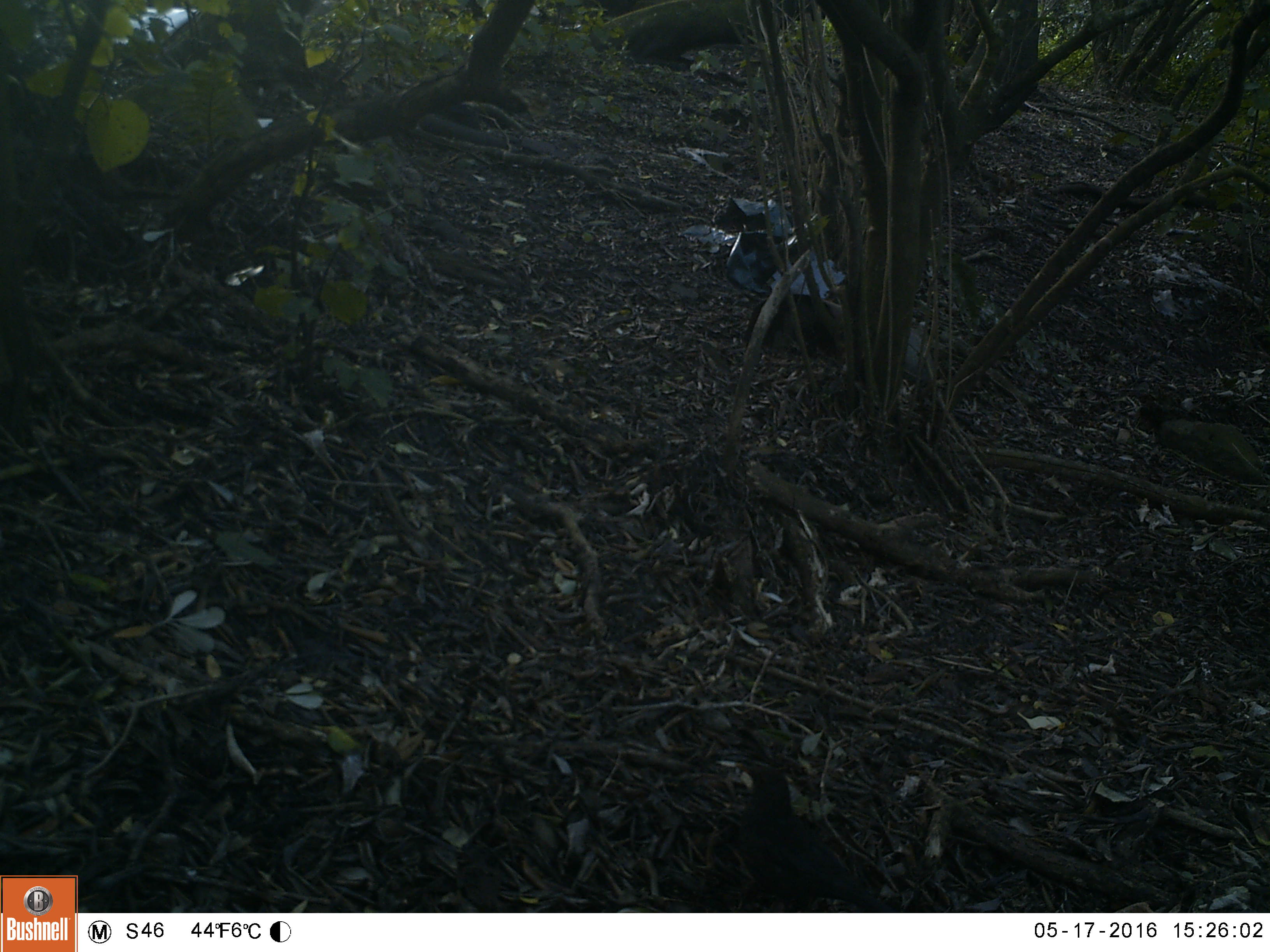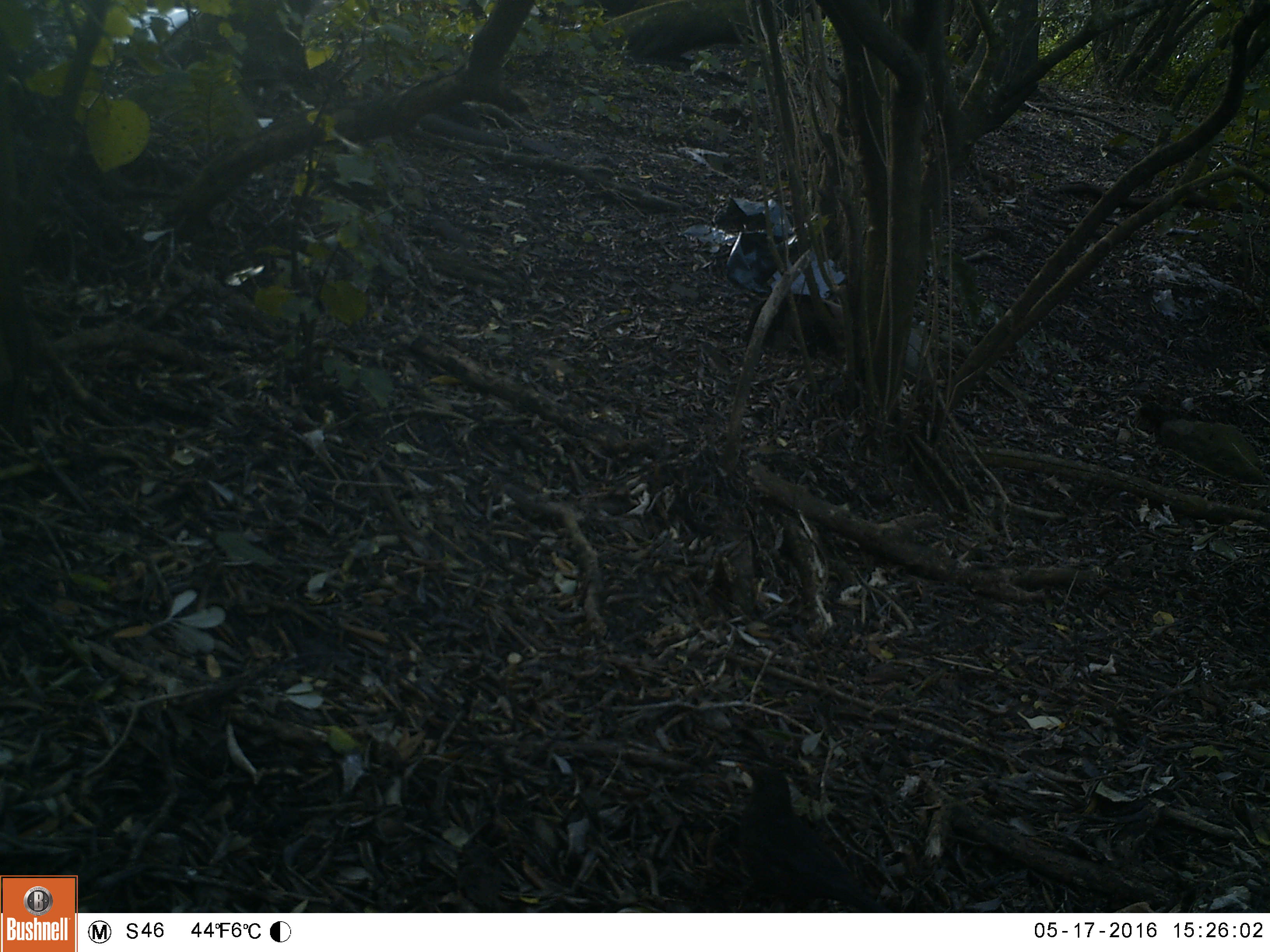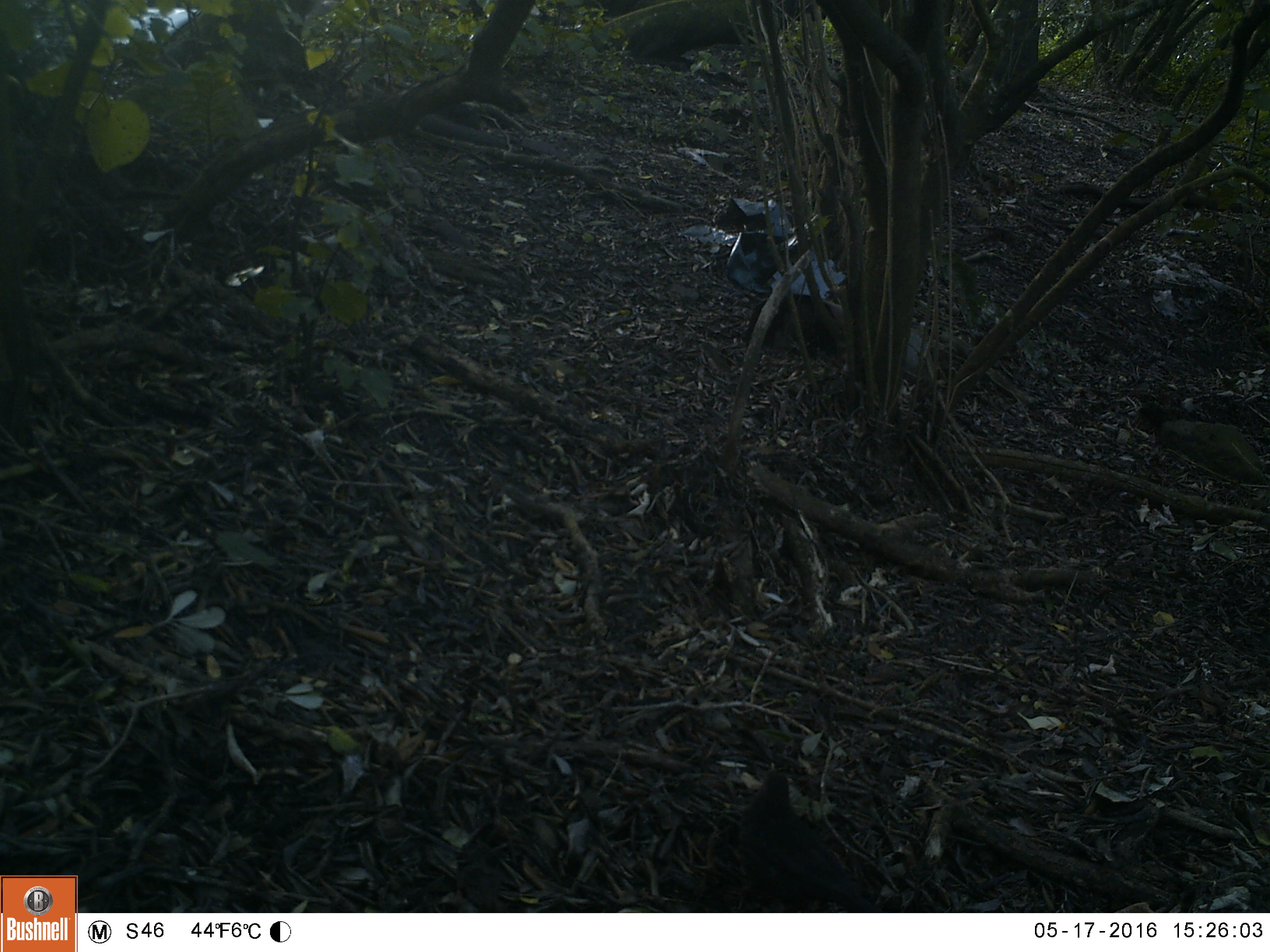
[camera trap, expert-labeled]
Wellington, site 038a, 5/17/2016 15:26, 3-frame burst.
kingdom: Animalia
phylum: Chordata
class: Aves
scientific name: Aves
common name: bird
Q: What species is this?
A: Bird (Aves).